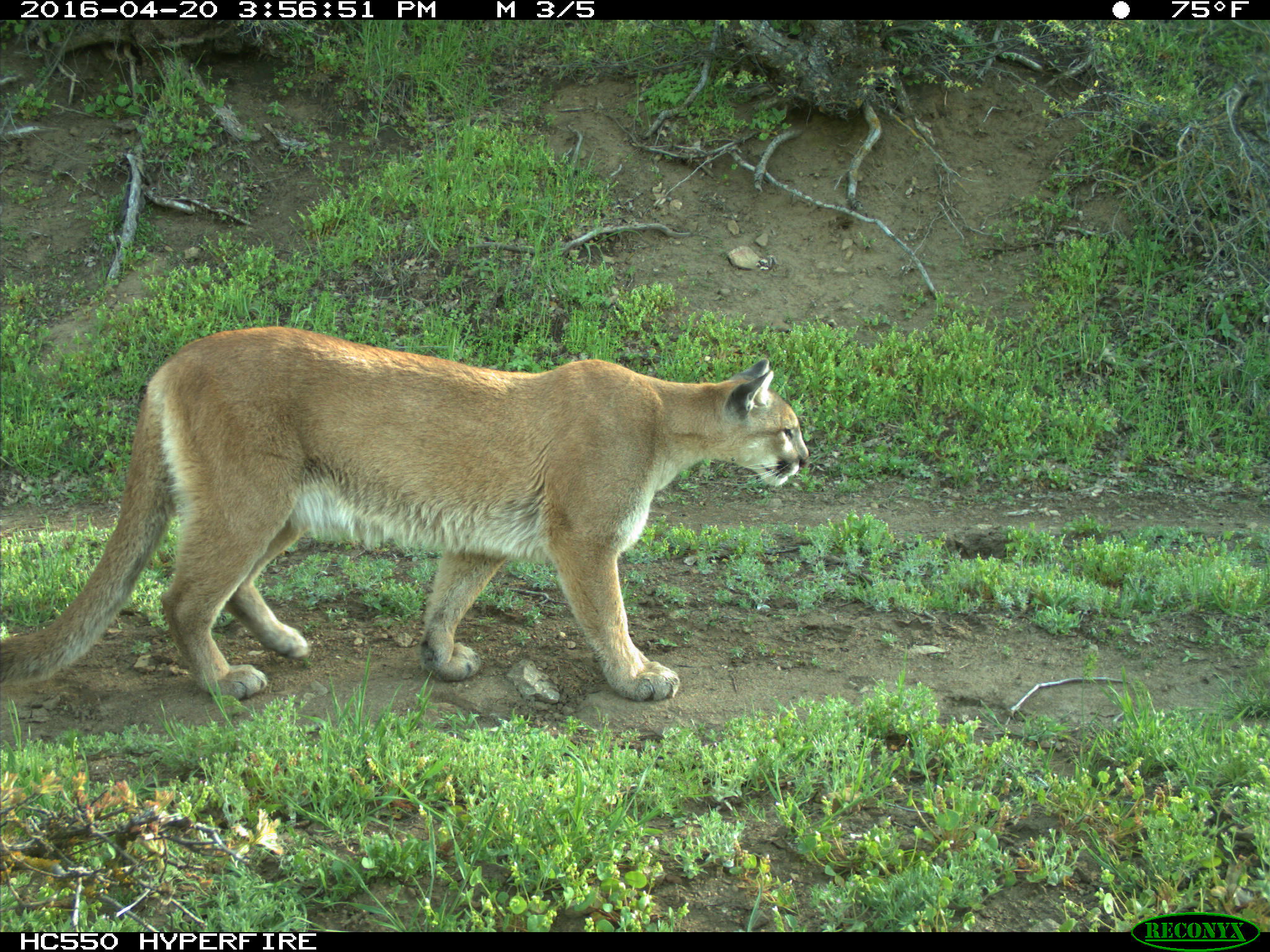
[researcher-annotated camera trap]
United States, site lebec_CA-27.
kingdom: Animalia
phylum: Chordata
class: Mammalia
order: Carnivora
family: Felidae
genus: Puma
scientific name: Puma concolor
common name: mountain lion